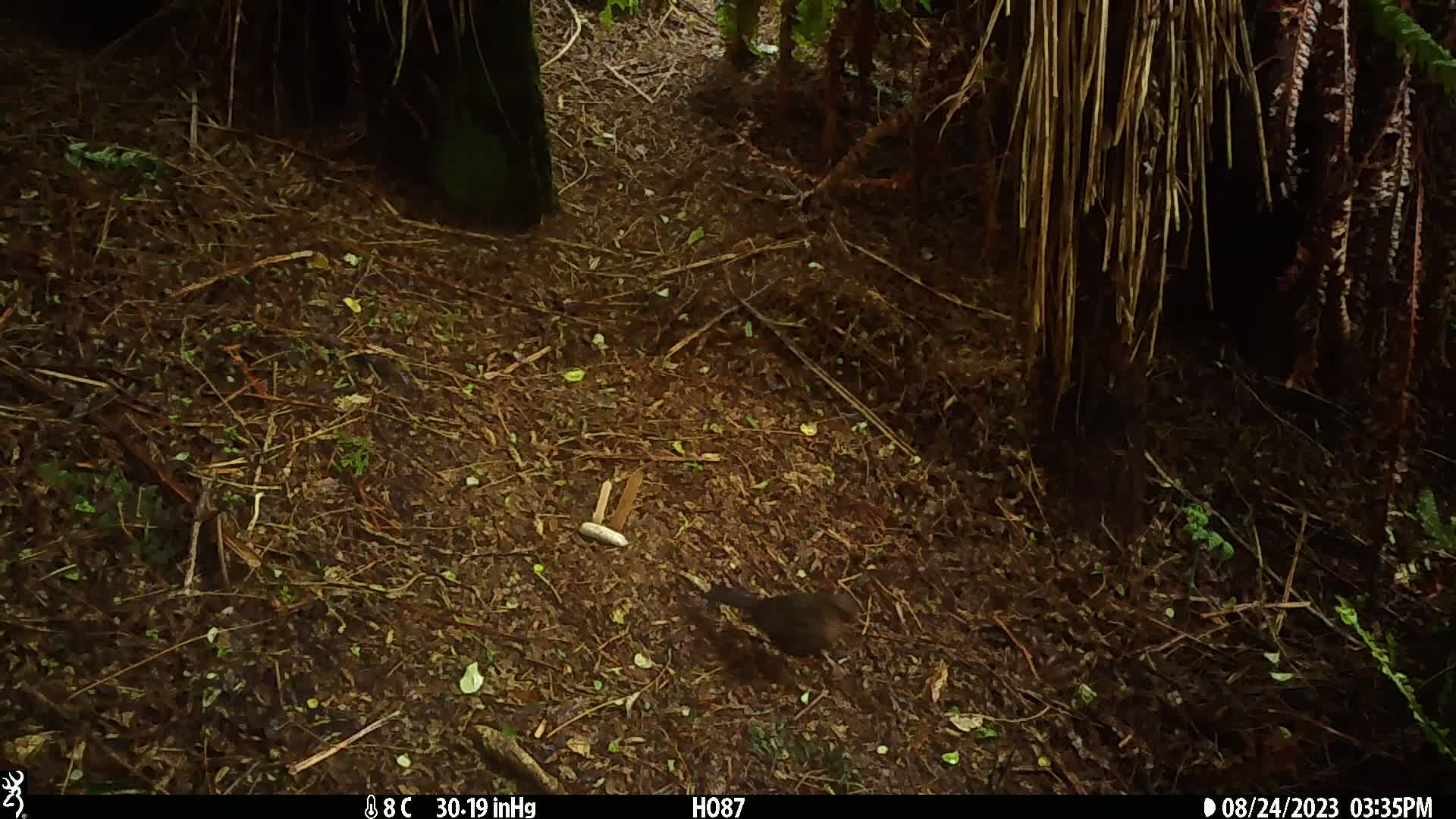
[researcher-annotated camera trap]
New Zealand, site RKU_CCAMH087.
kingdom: Animalia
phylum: Chordata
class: Aves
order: Passeriformes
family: Turdidae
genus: Turdus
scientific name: Turdus merula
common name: eurasian blackbird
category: blackbird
Blackbird (eurasian blackbird) (Turdus merula).